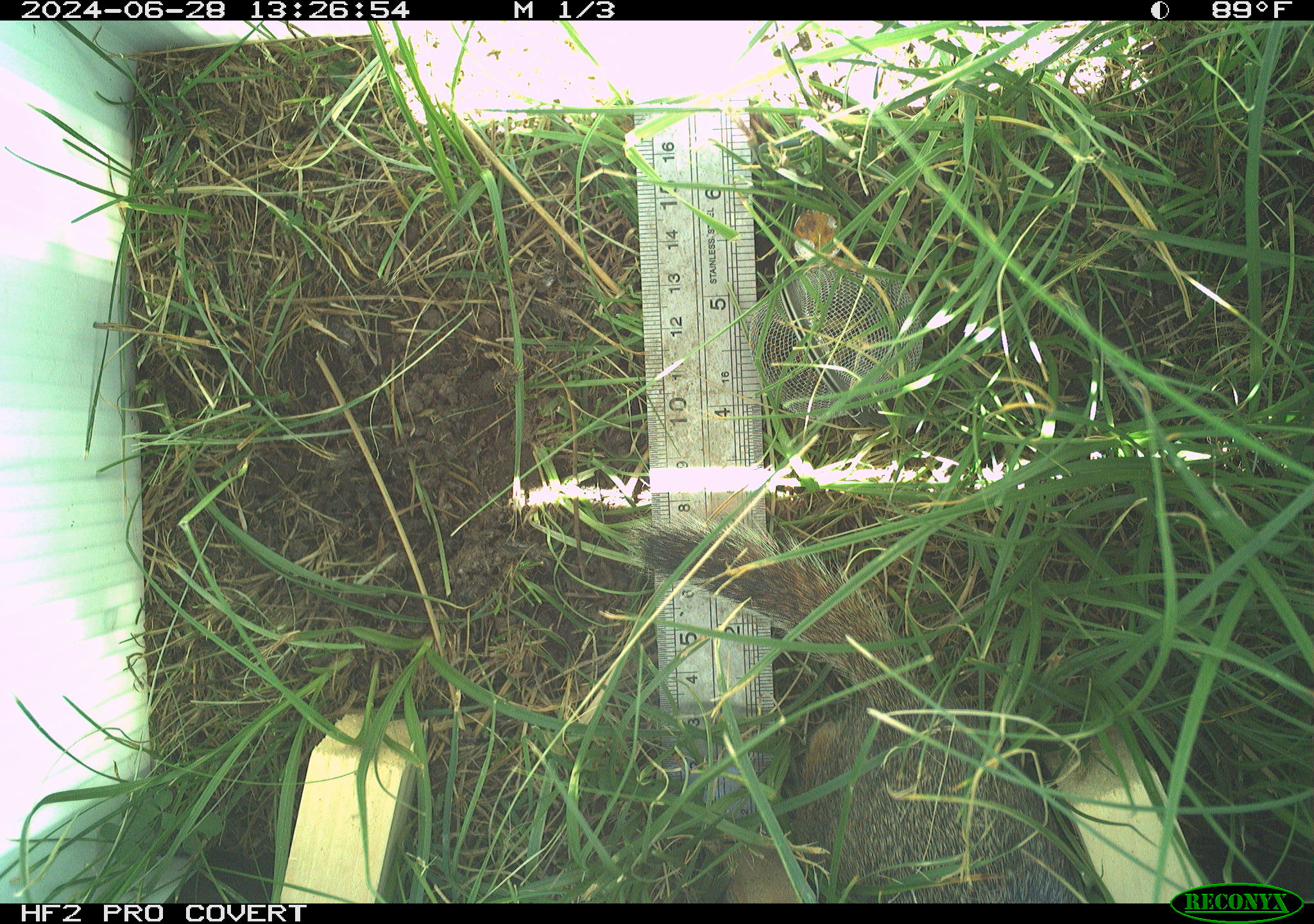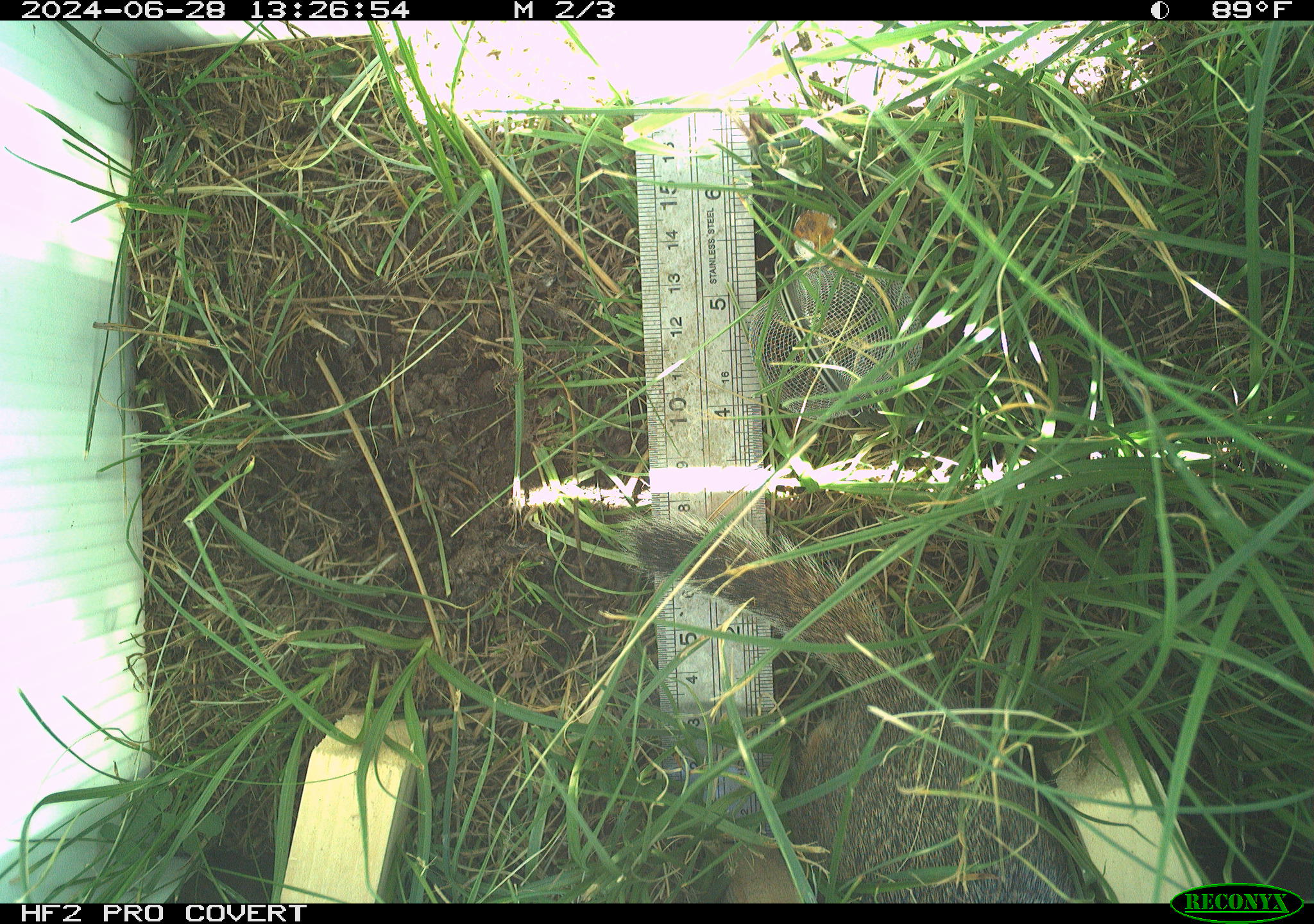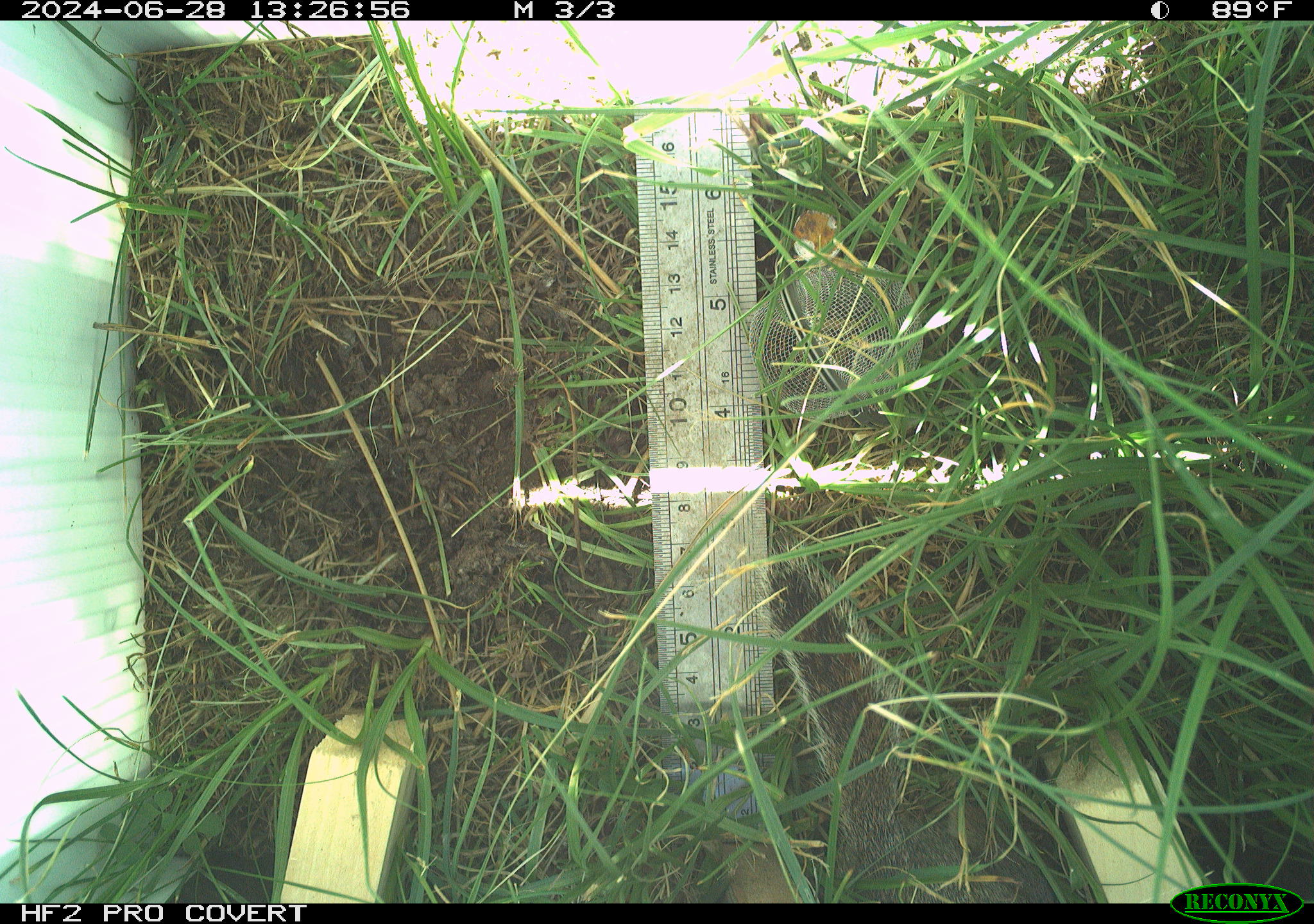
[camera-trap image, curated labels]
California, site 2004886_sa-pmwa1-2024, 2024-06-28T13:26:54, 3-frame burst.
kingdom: Animalia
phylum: Chordata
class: Mammalia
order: Rodentia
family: Sciuridae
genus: Urocitellus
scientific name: Urocitellus beldingi beldingi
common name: belding's ground squirrel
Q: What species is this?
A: Belding's ground squirrel (Urocitellus beldingi beldingi).